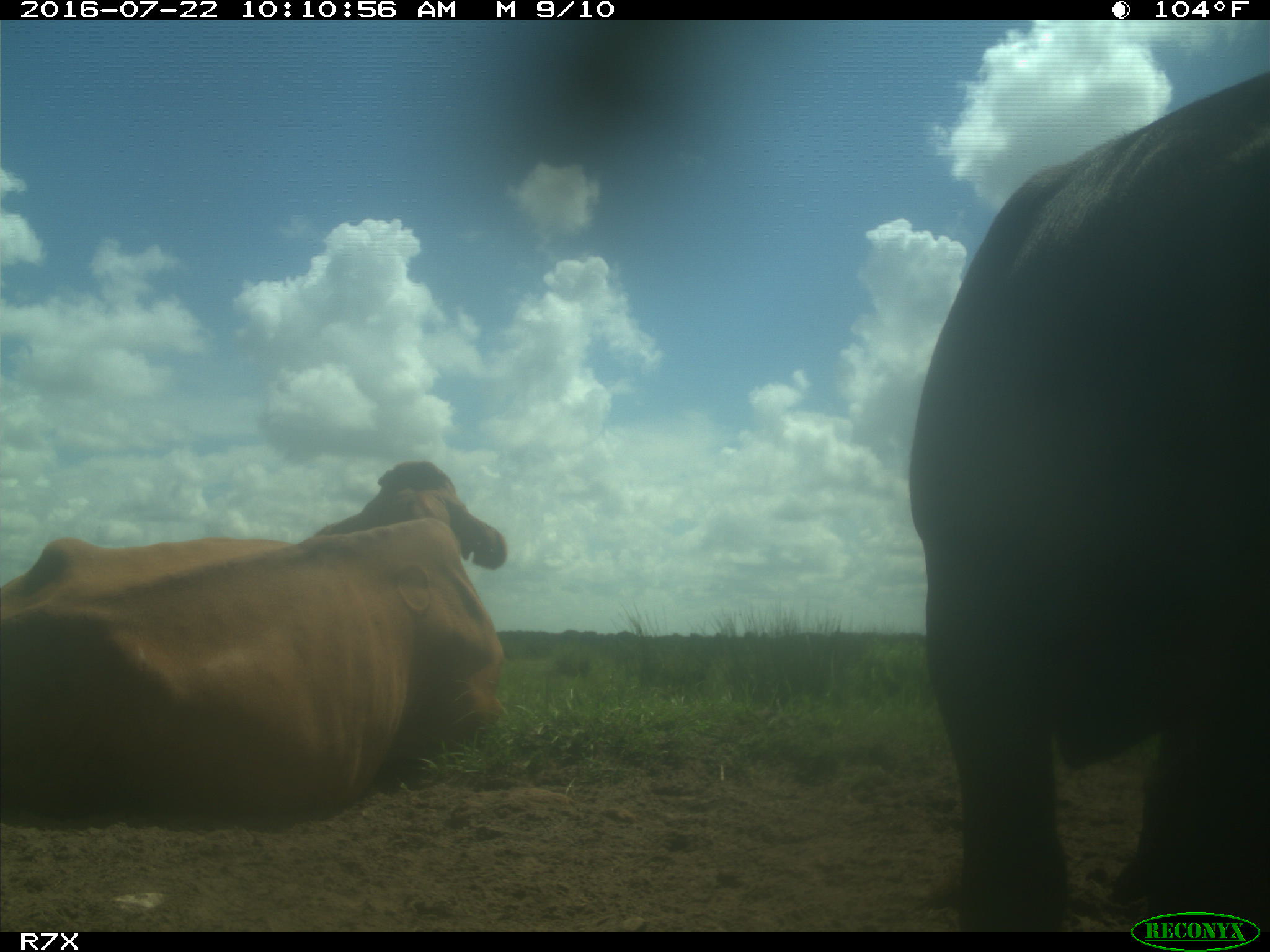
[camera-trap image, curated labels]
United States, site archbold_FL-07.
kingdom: Animalia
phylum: Chordata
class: Mammalia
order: Artiodactyla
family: Bovidae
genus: Bos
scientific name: Bos taurus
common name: domestic cow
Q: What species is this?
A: Bos taurus (domestic cow).